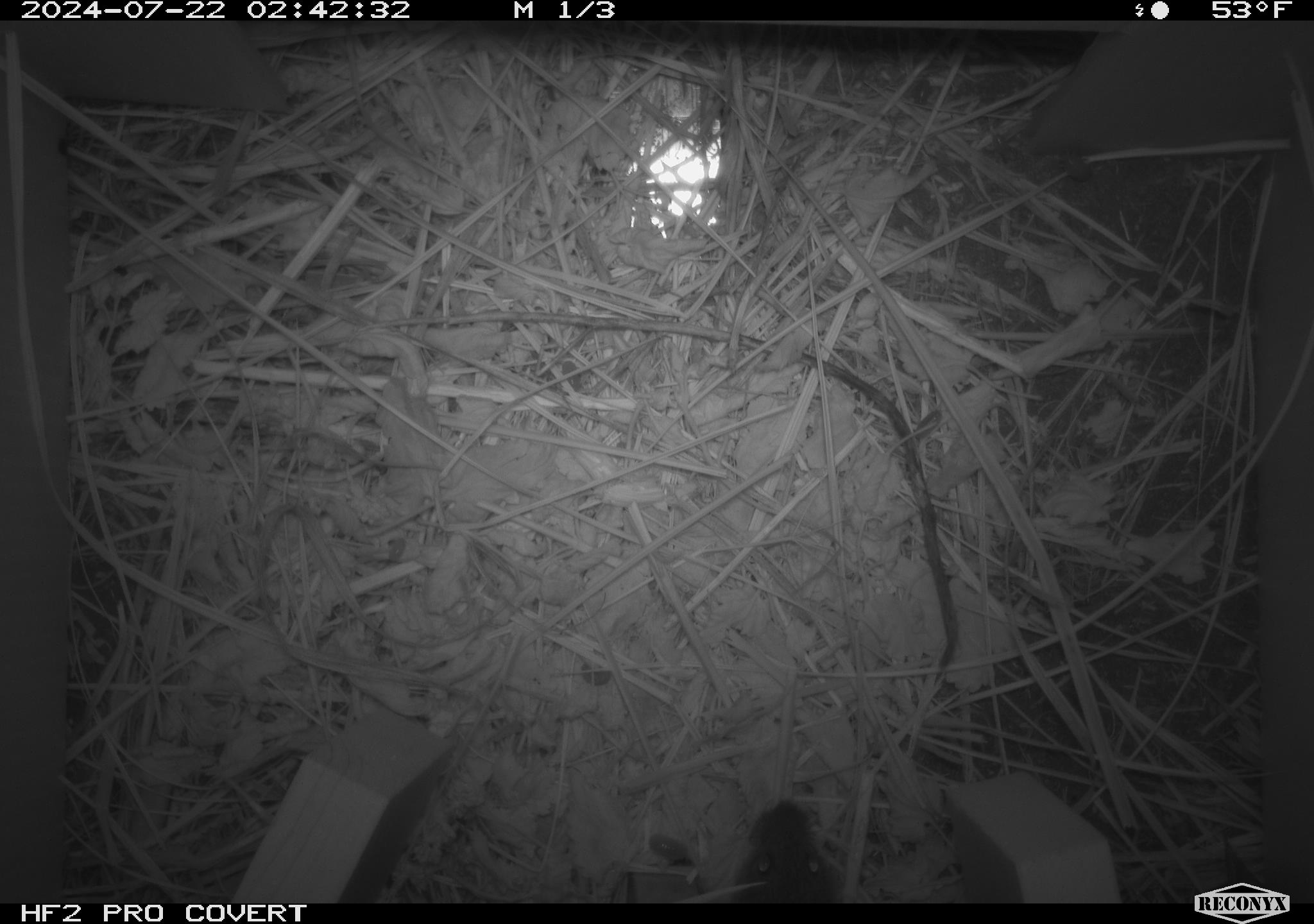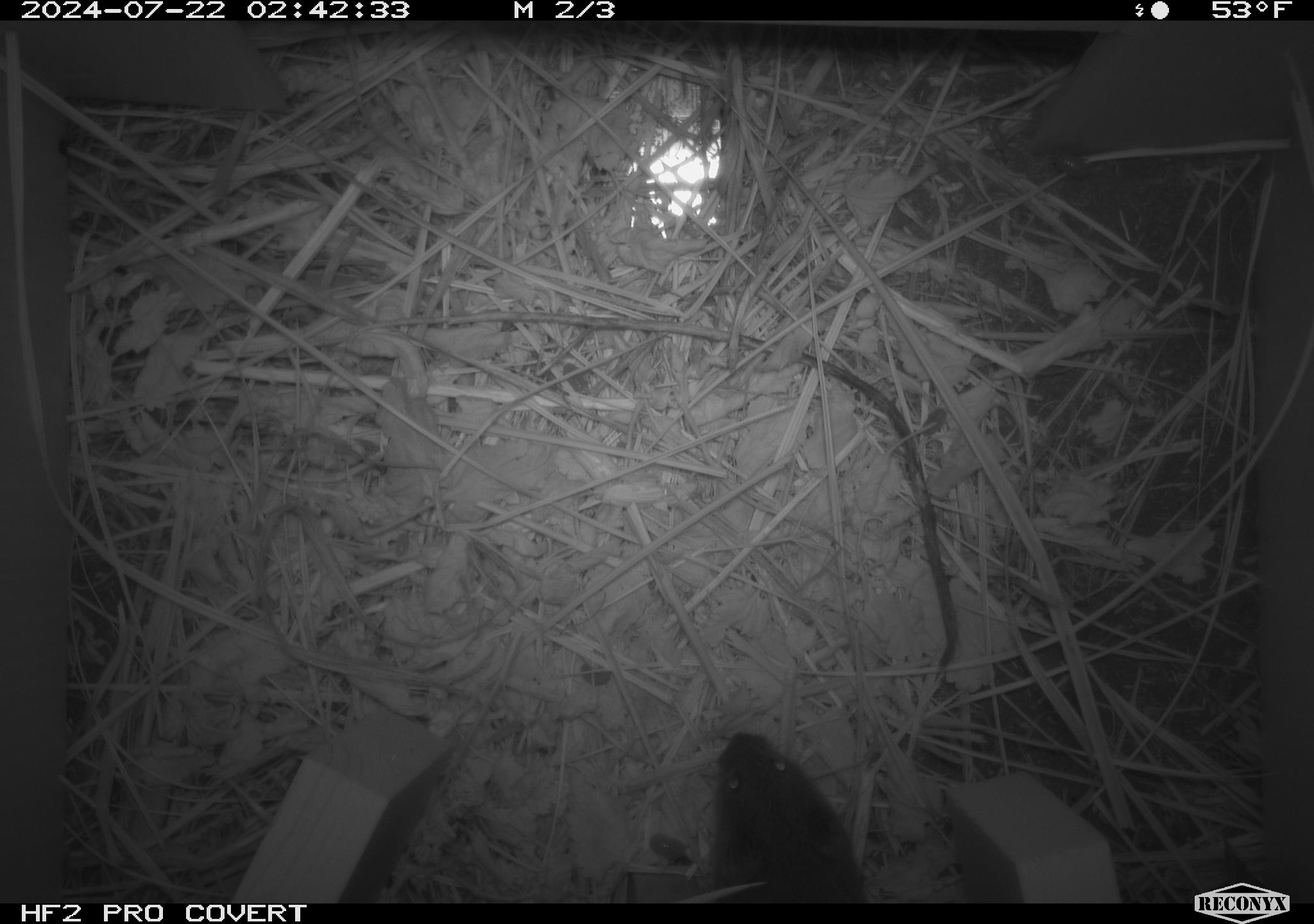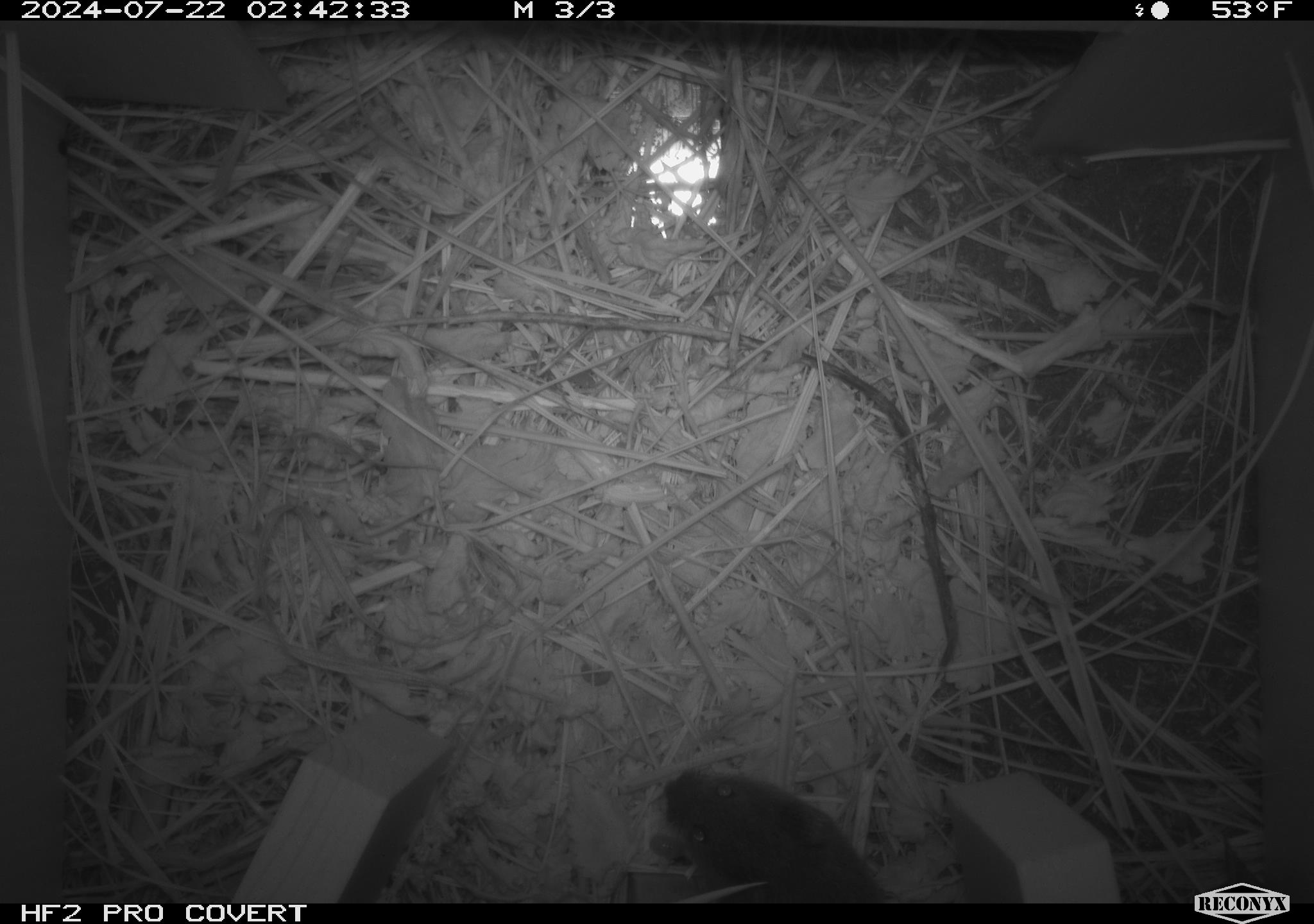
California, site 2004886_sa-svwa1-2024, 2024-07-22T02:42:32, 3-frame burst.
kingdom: Animalia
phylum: Chordata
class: Mammalia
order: Rodentia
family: Cricetidae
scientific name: Arvicolinae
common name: voles, lemmings, and muskrats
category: arvicolinae subfamily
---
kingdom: Animalia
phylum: Arthropoda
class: Malacostraca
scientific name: Malacostraca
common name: amphipods, crabs, isopods, krill, lobsters and shrimps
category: malacostracan